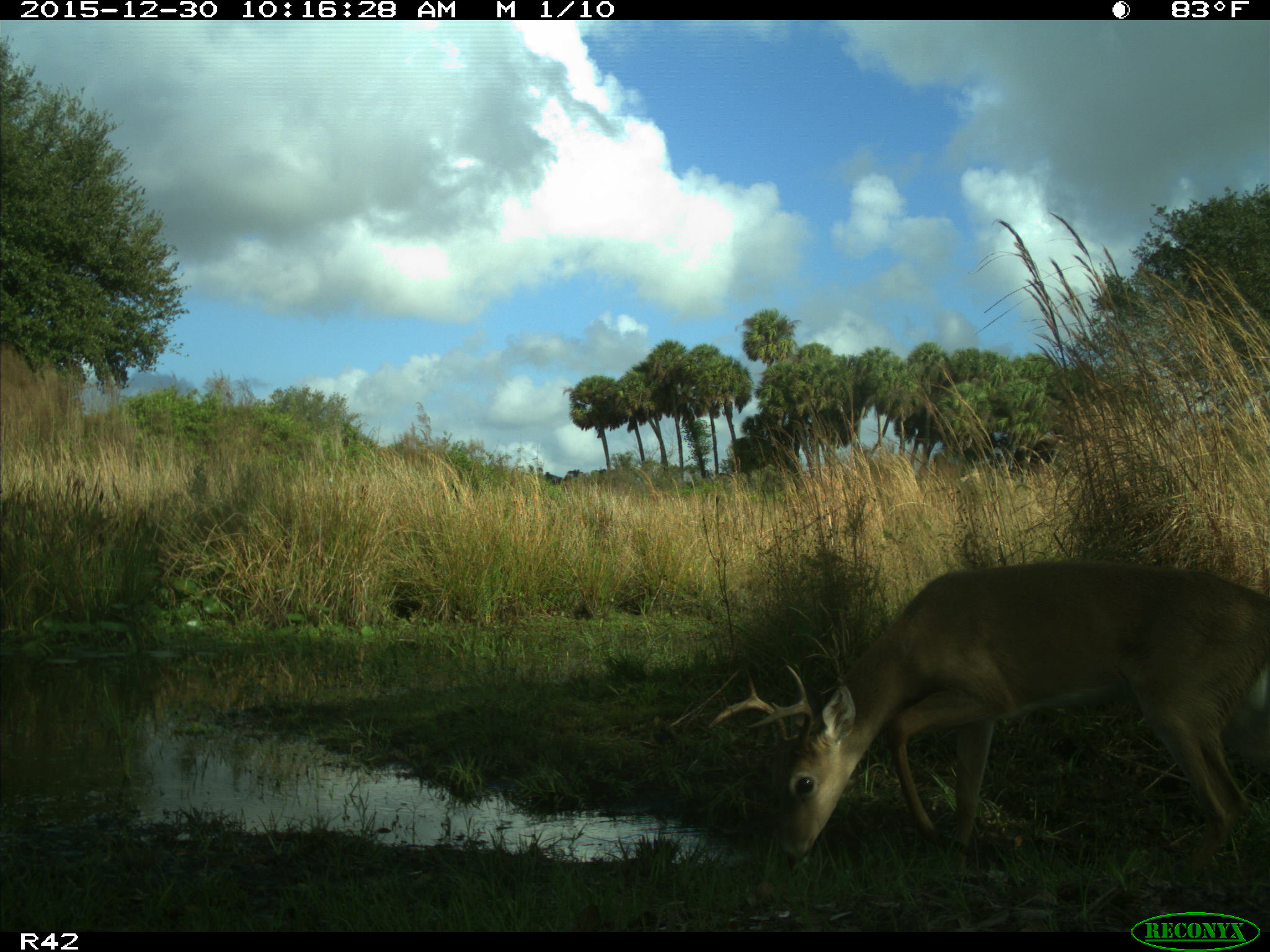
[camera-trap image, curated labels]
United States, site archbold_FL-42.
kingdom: Animalia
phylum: Chordata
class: Mammalia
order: Artiodactyla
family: Cervidae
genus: Odocoileus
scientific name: Odocoileus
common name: deer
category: unidentified deer